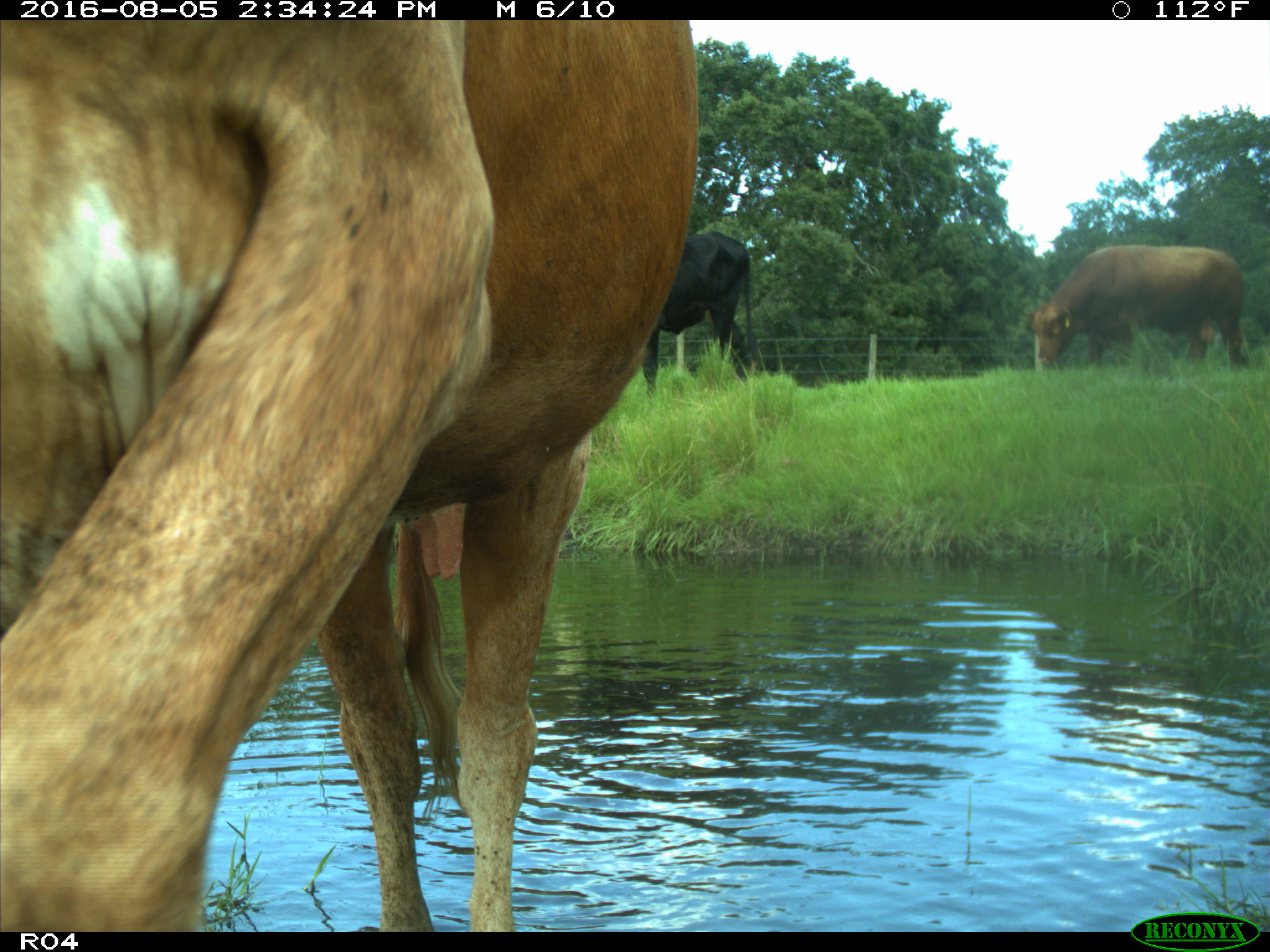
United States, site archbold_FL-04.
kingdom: Animalia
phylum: Chordata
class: Mammalia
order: Artiodactyla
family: Bovidae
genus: Bos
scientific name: Bos taurus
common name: domestic cow